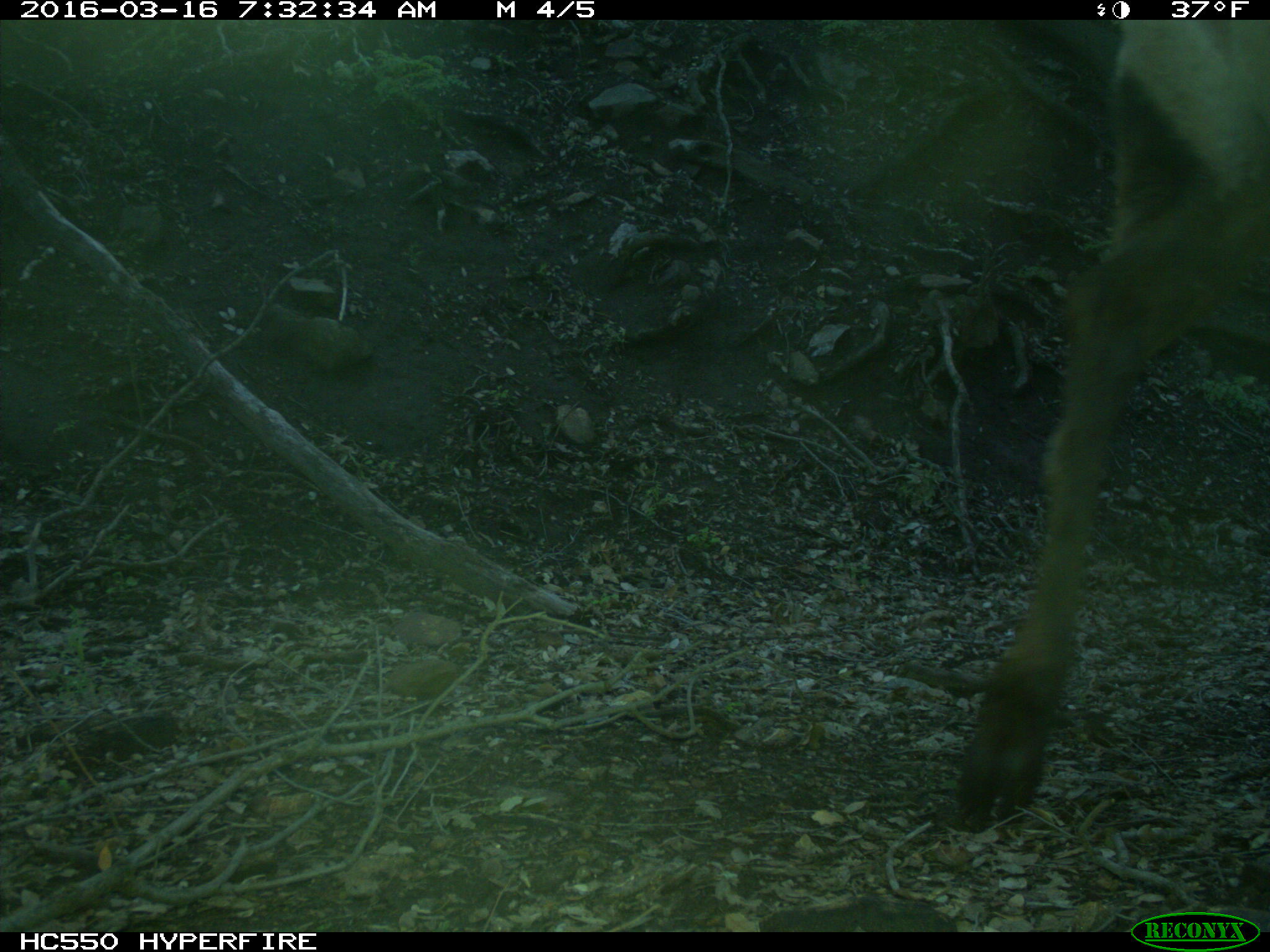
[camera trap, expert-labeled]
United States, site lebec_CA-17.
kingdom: Animalia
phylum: Chordata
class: Mammalia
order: Artiodactyla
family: Cervidae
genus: Cervus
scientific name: Cervus canadensis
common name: elk